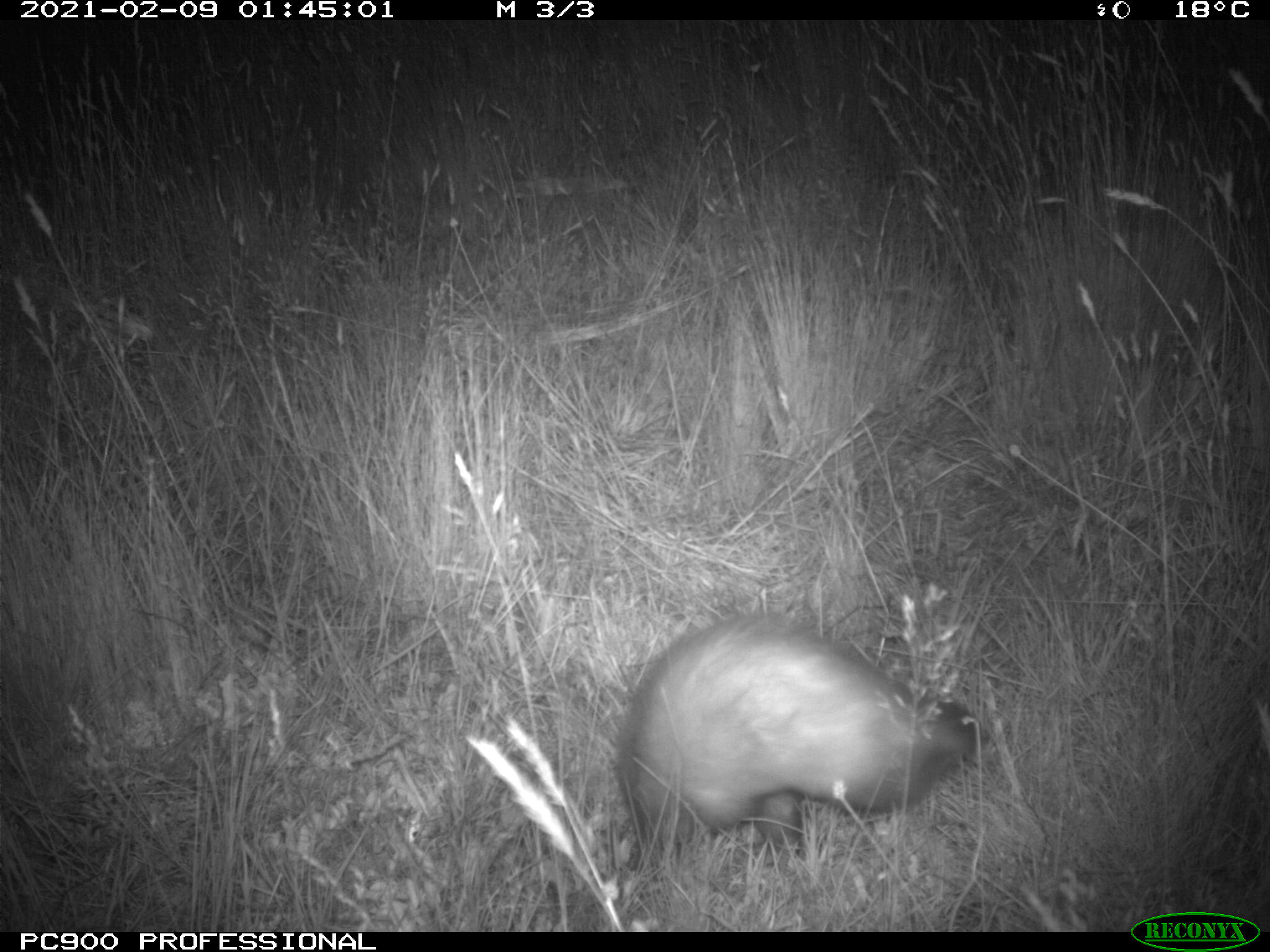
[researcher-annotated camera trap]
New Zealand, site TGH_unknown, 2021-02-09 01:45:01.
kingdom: Animalia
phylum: Chordata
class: Mammalia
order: Carnivora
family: Mustelidae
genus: Mustela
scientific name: Mustela furo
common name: ferret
Ferret (Mustela furo).